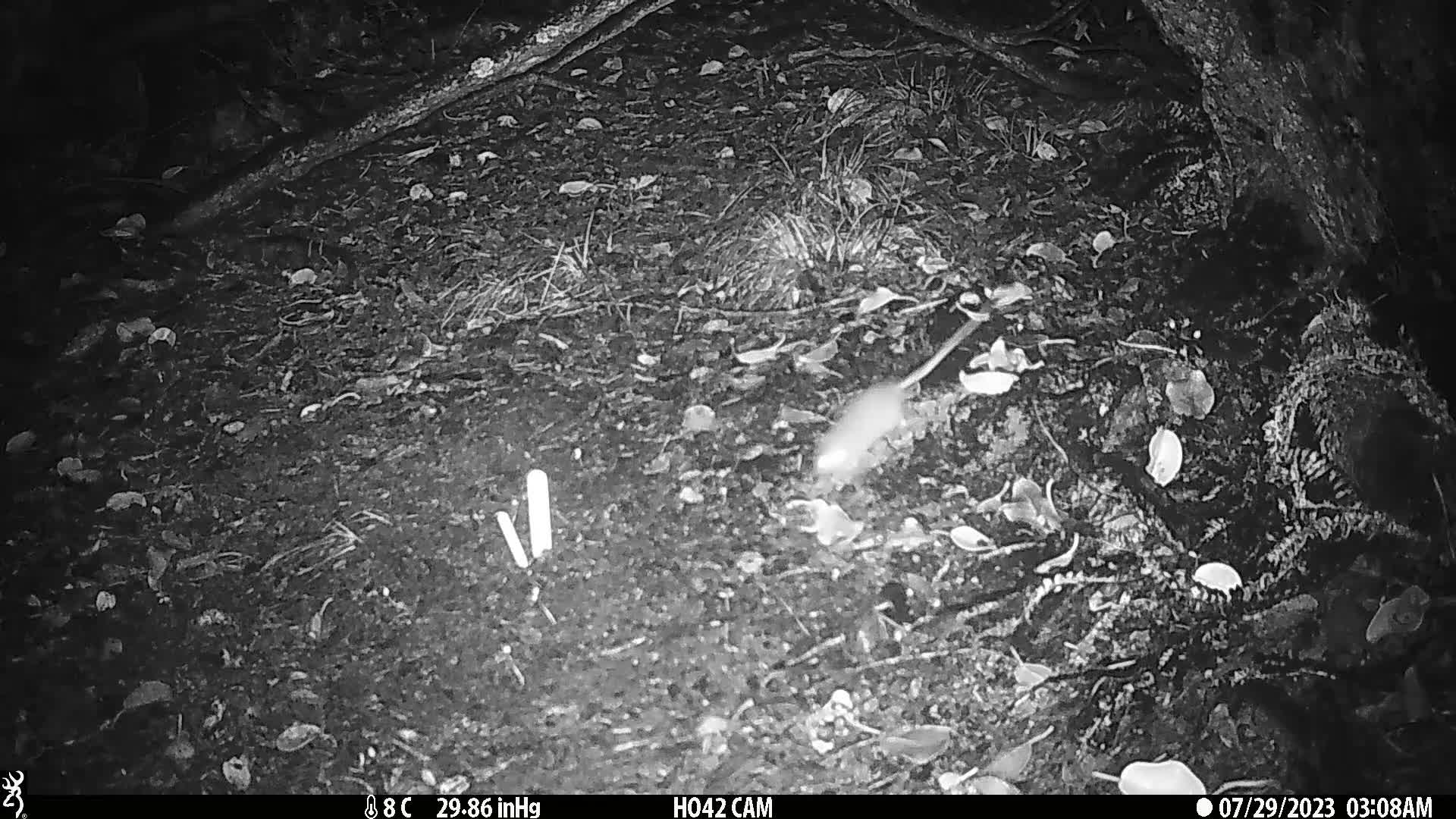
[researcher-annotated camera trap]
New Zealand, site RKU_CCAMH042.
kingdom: Animalia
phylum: Chordata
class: Mammalia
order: Rodentia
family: Muridae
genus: Rattus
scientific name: Rattus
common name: rat